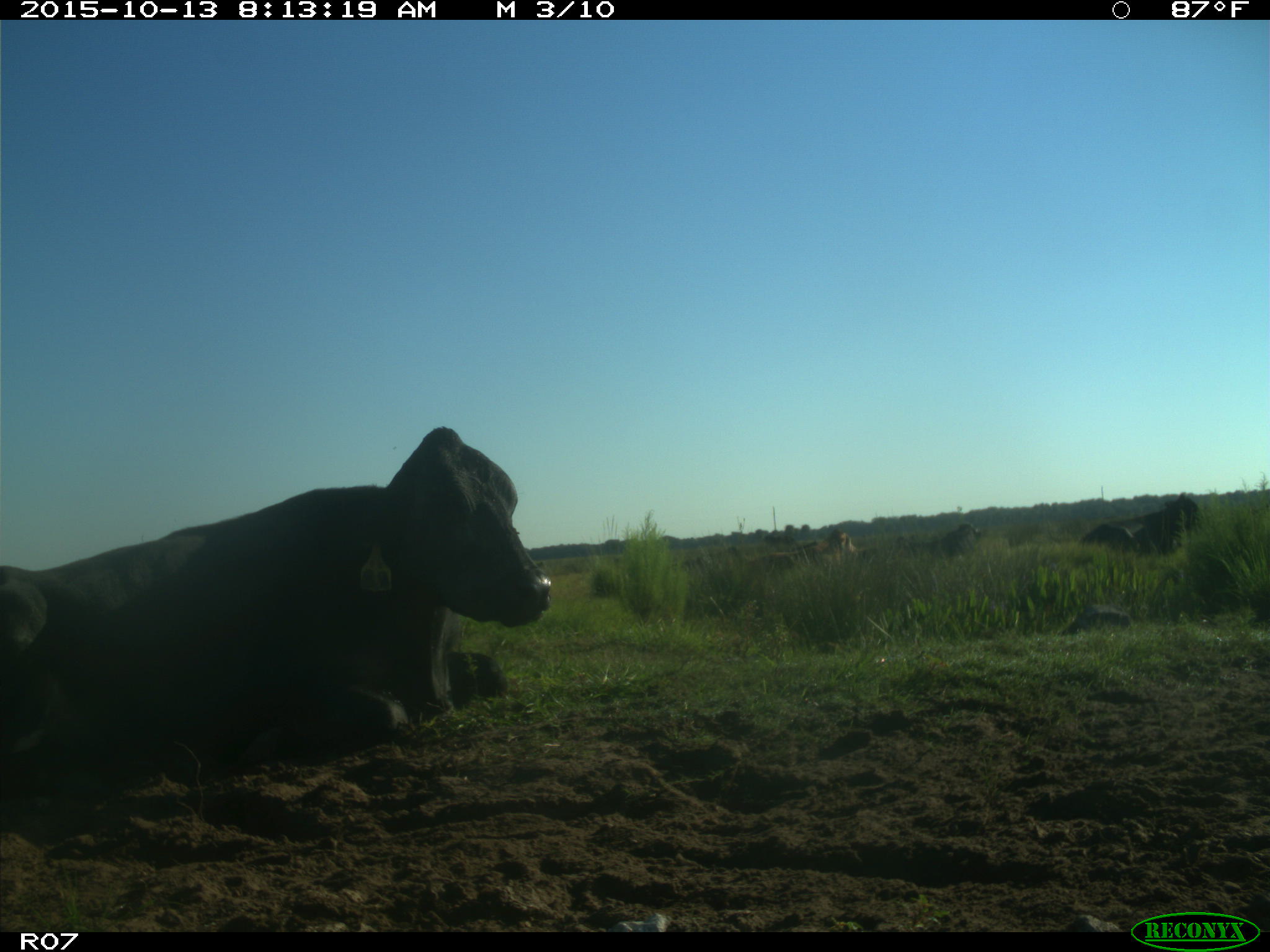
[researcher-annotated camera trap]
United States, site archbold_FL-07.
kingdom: Animalia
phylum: Chordata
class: Mammalia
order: Artiodactyla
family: Bovidae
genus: Bos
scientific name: Bos taurus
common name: domestic cow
Bos taurus (domestic cow).